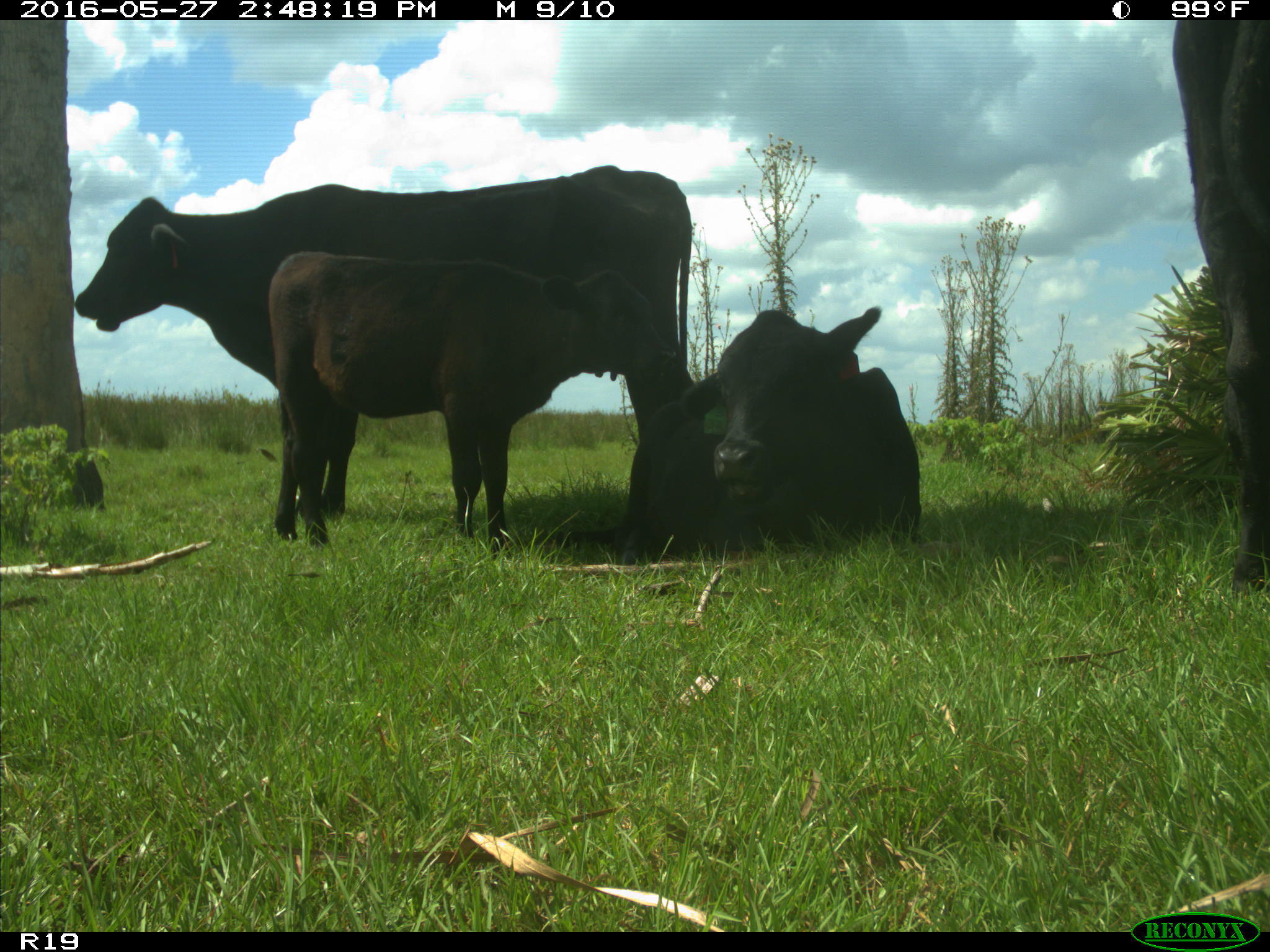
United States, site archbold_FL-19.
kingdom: Animalia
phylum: Chordata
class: Mammalia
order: Artiodactyla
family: Bovidae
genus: Bos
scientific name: Bos taurus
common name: domestic cow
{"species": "Bos taurus (domestic cow)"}